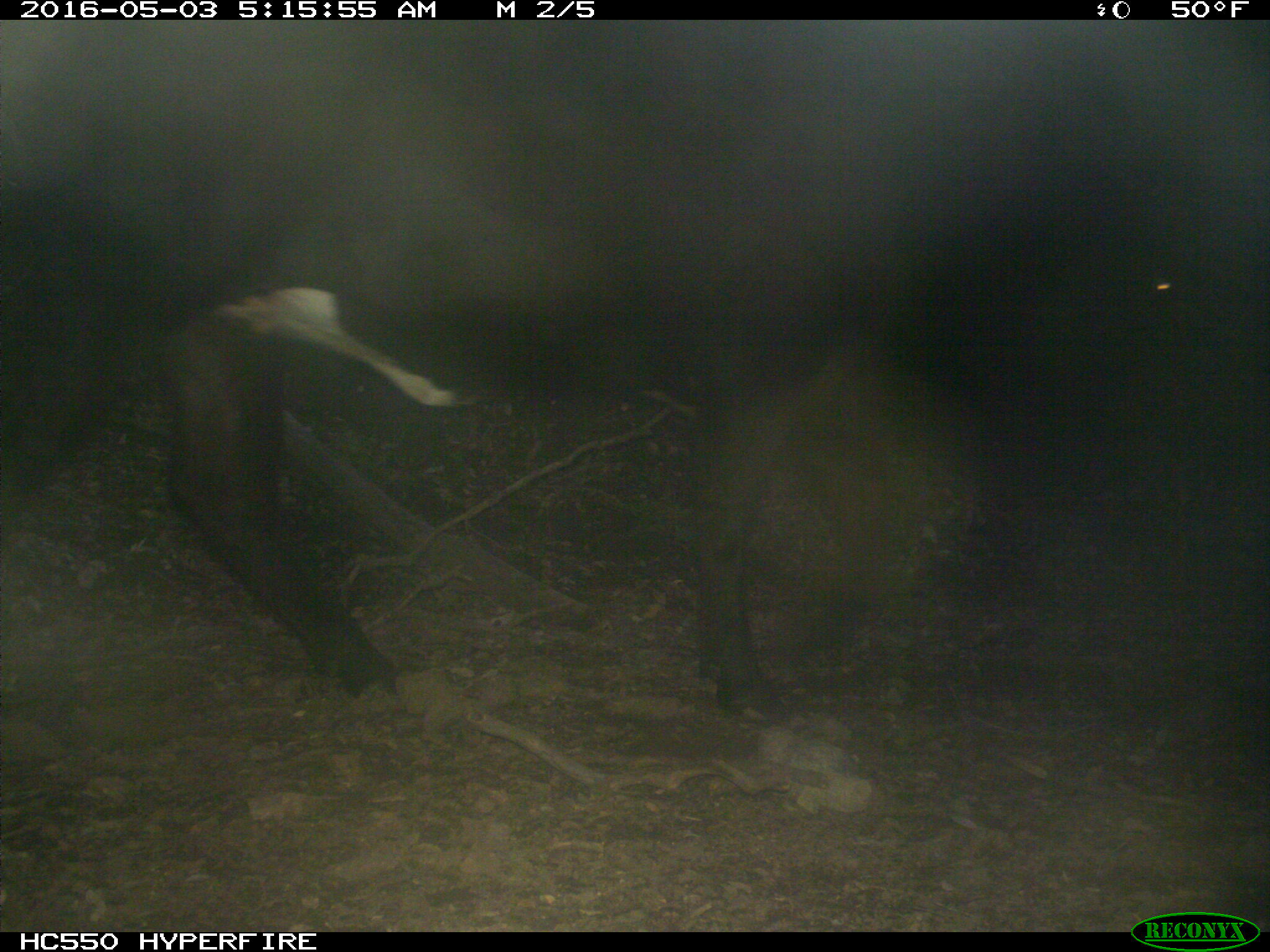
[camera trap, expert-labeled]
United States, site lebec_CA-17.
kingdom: Animalia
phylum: Chordata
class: Mammalia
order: Artiodactyla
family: Bovidae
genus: Bos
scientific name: Bos taurus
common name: domestic cow